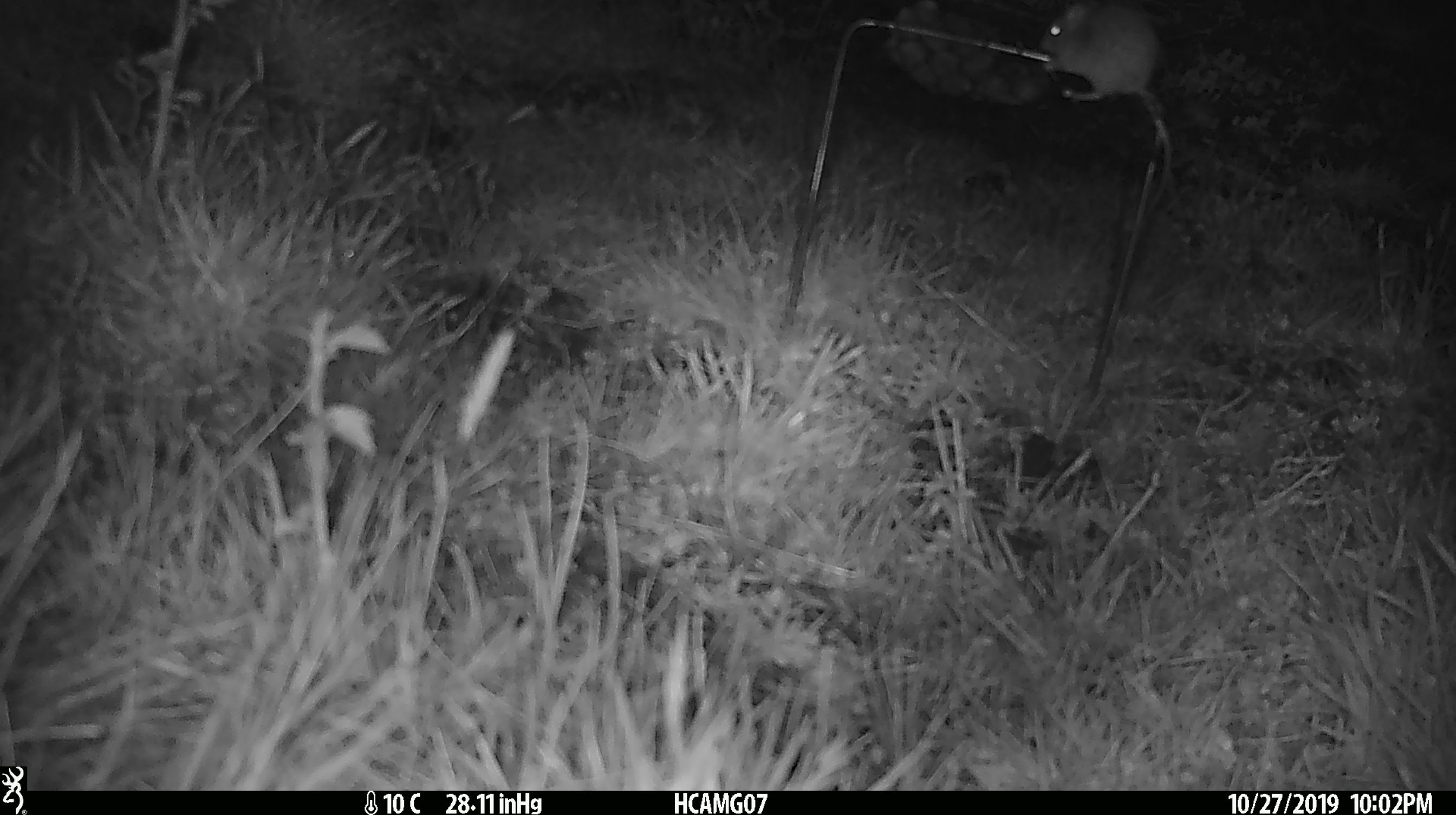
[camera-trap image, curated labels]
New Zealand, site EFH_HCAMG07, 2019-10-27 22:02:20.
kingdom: Animalia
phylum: Chordata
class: Mammalia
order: Rodentia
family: Muridae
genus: Mus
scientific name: Mus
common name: mouse